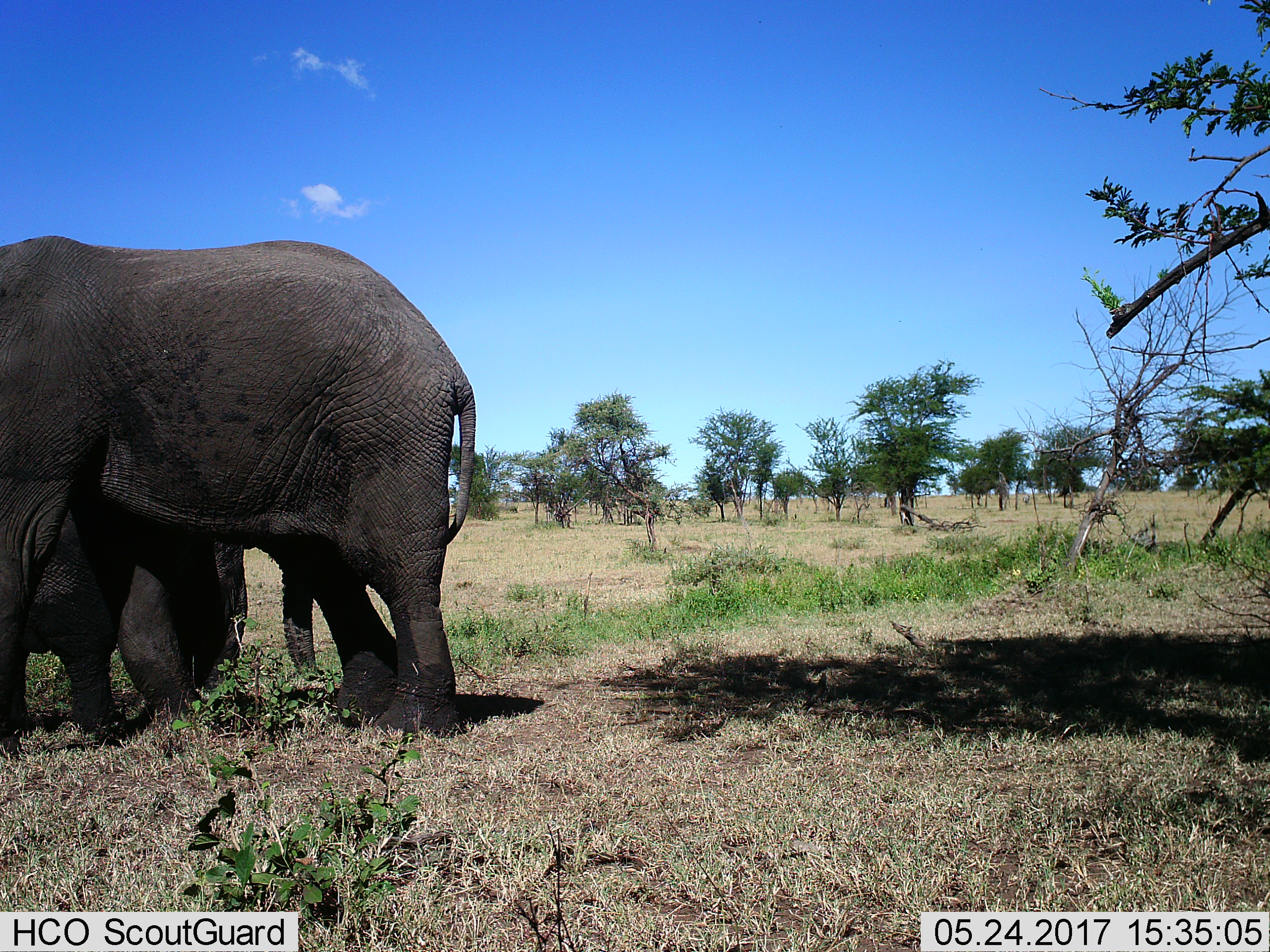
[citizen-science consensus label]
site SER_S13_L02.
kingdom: Animalia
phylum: Chordata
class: Mammalia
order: Proboscidea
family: Elephantidae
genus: Loxodonta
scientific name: Loxodonta africana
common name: african bush elephant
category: elephant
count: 2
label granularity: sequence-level